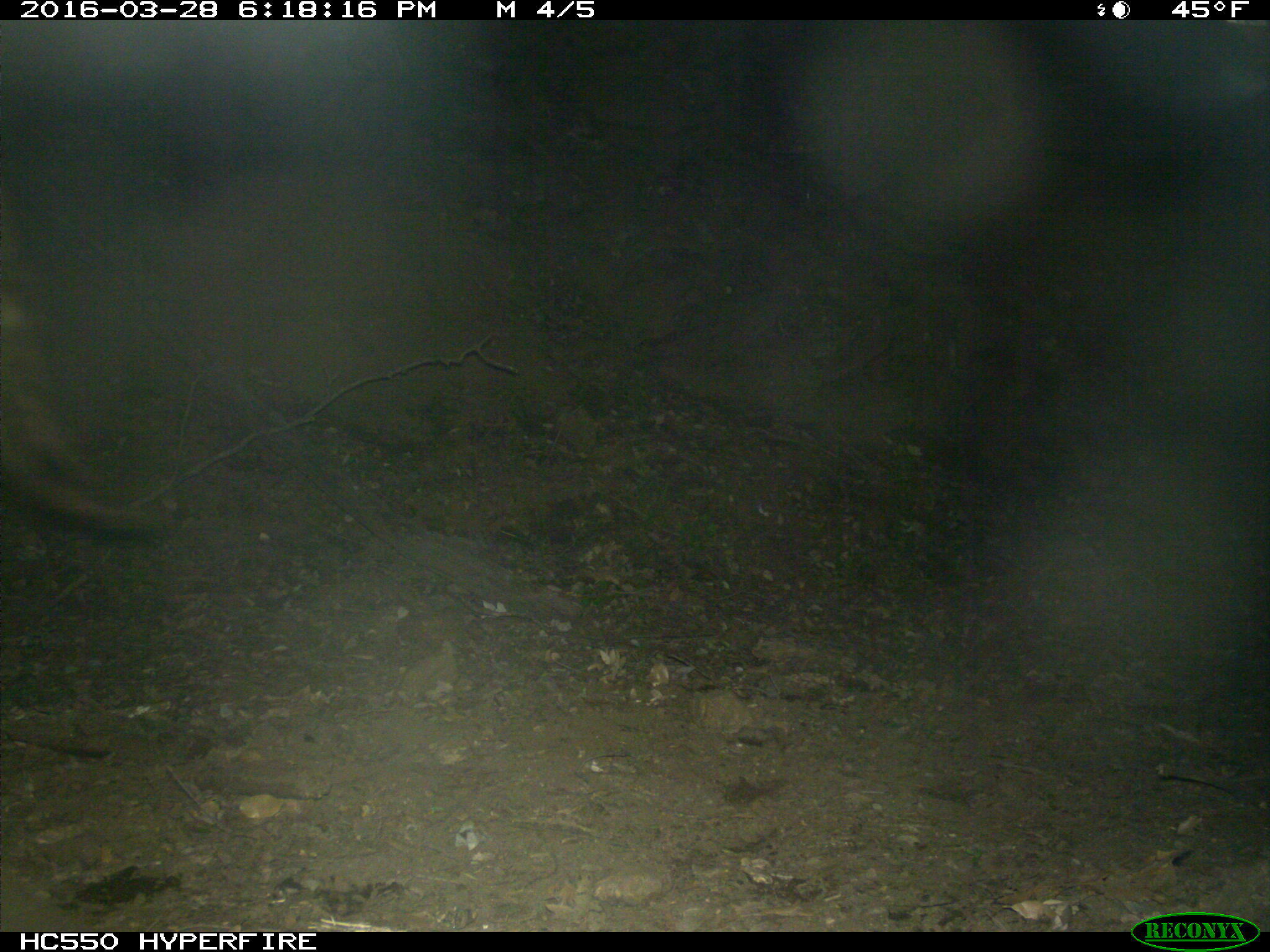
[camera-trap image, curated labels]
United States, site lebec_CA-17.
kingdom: Animalia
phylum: Chordata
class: Mammalia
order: Artiodactyla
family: Bovidae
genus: Bos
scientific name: Bos taurus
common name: domestic cow